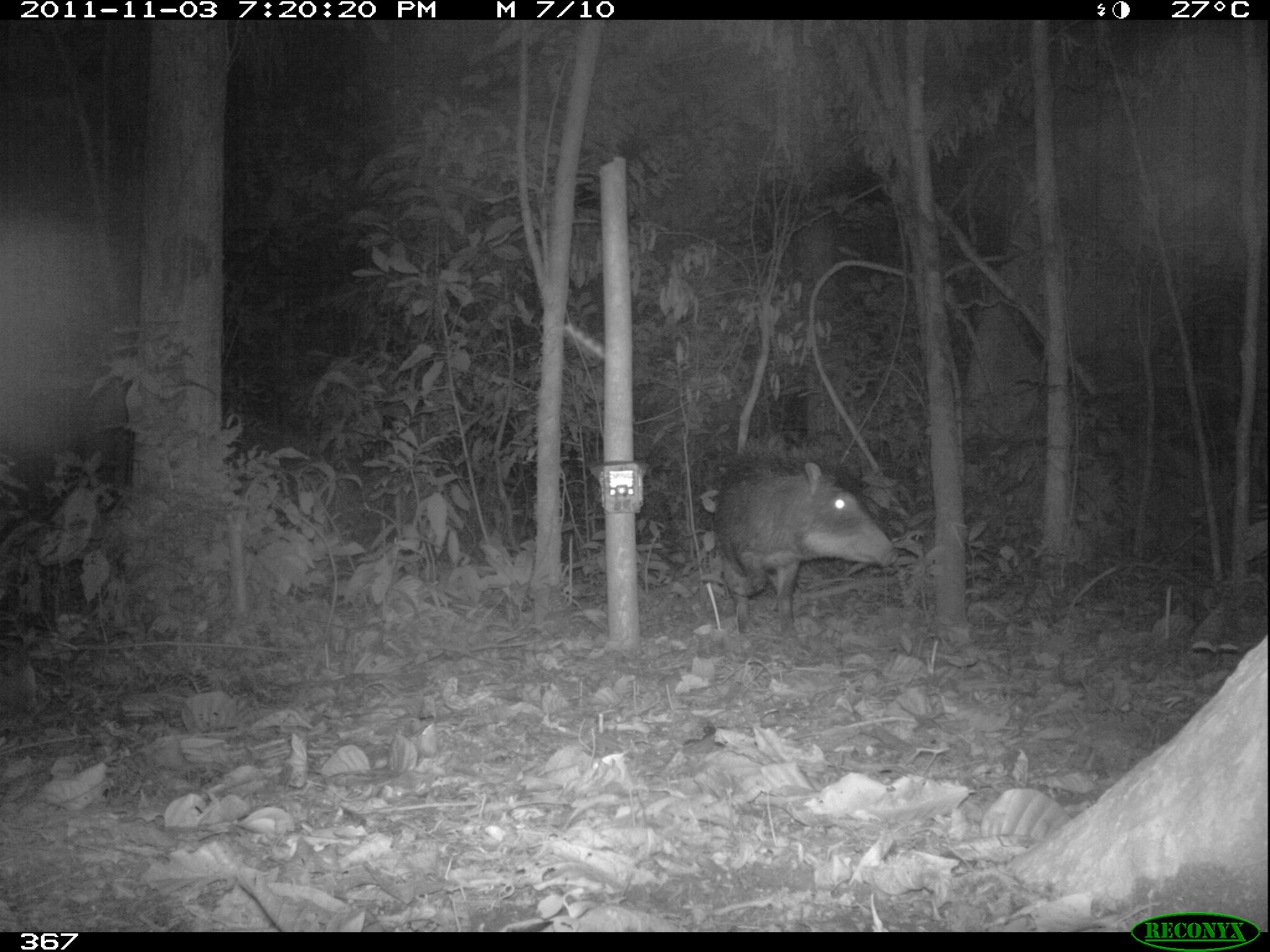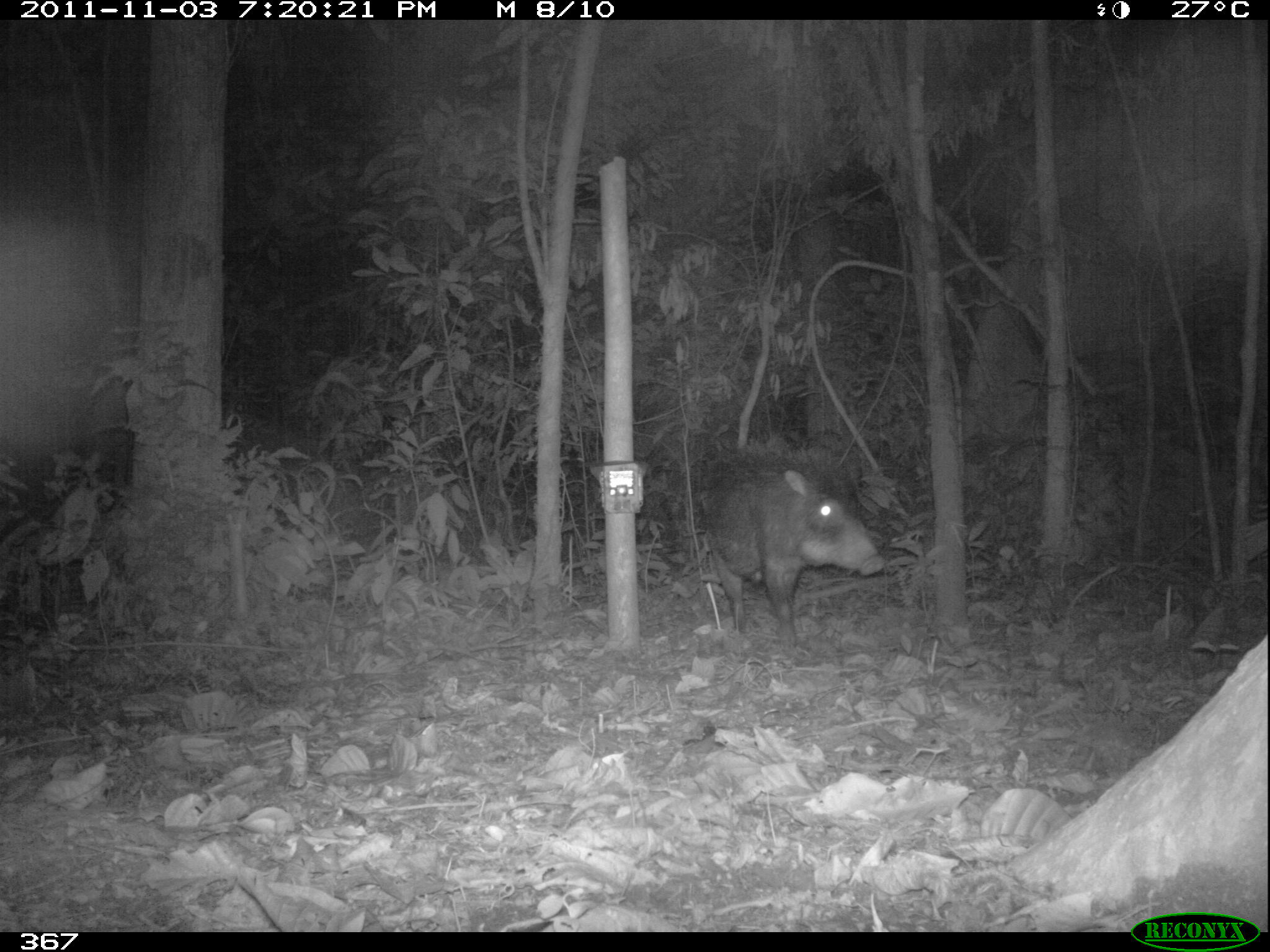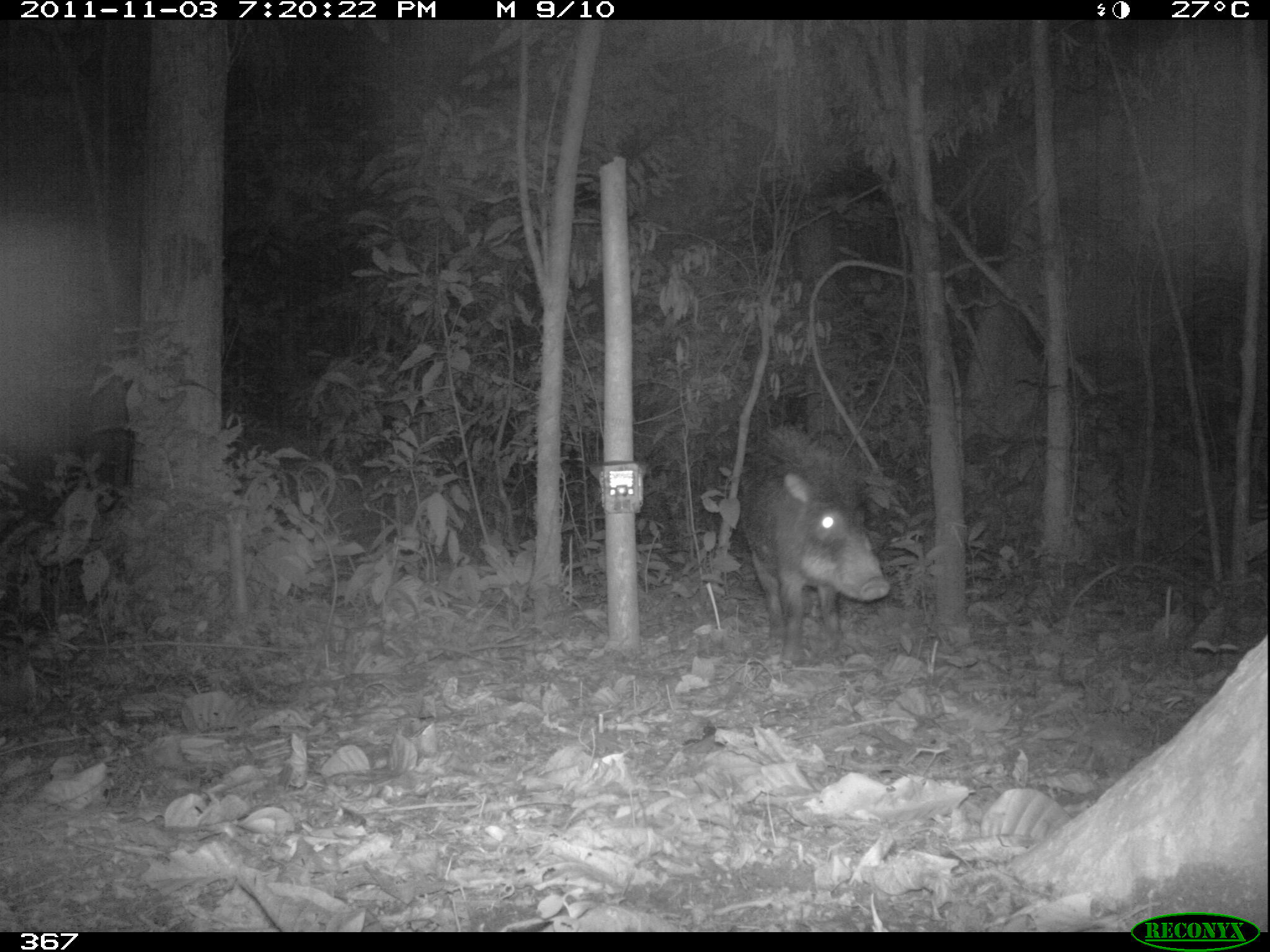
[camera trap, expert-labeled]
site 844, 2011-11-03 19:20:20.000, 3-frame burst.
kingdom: Animalia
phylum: Chordata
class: Mammalia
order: Artiodactyla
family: Tayassuidae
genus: Tayassu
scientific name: Tayassu pecari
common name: white-lipped peccary